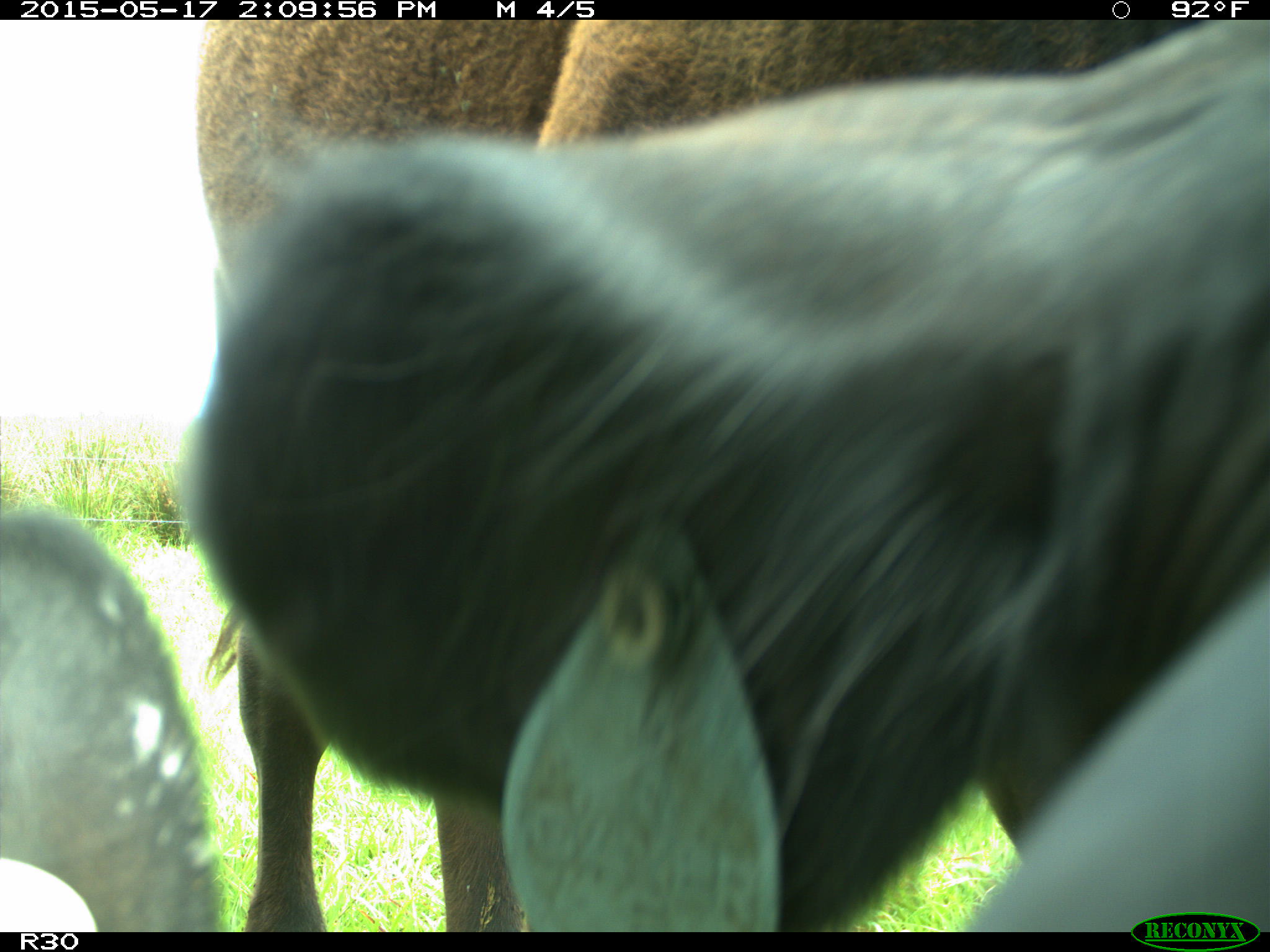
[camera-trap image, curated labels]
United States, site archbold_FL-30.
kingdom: Animalia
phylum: Chordata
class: Mammalia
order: Artiodactyla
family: Bovidae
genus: Bos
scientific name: Bos taurus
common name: domestic cow